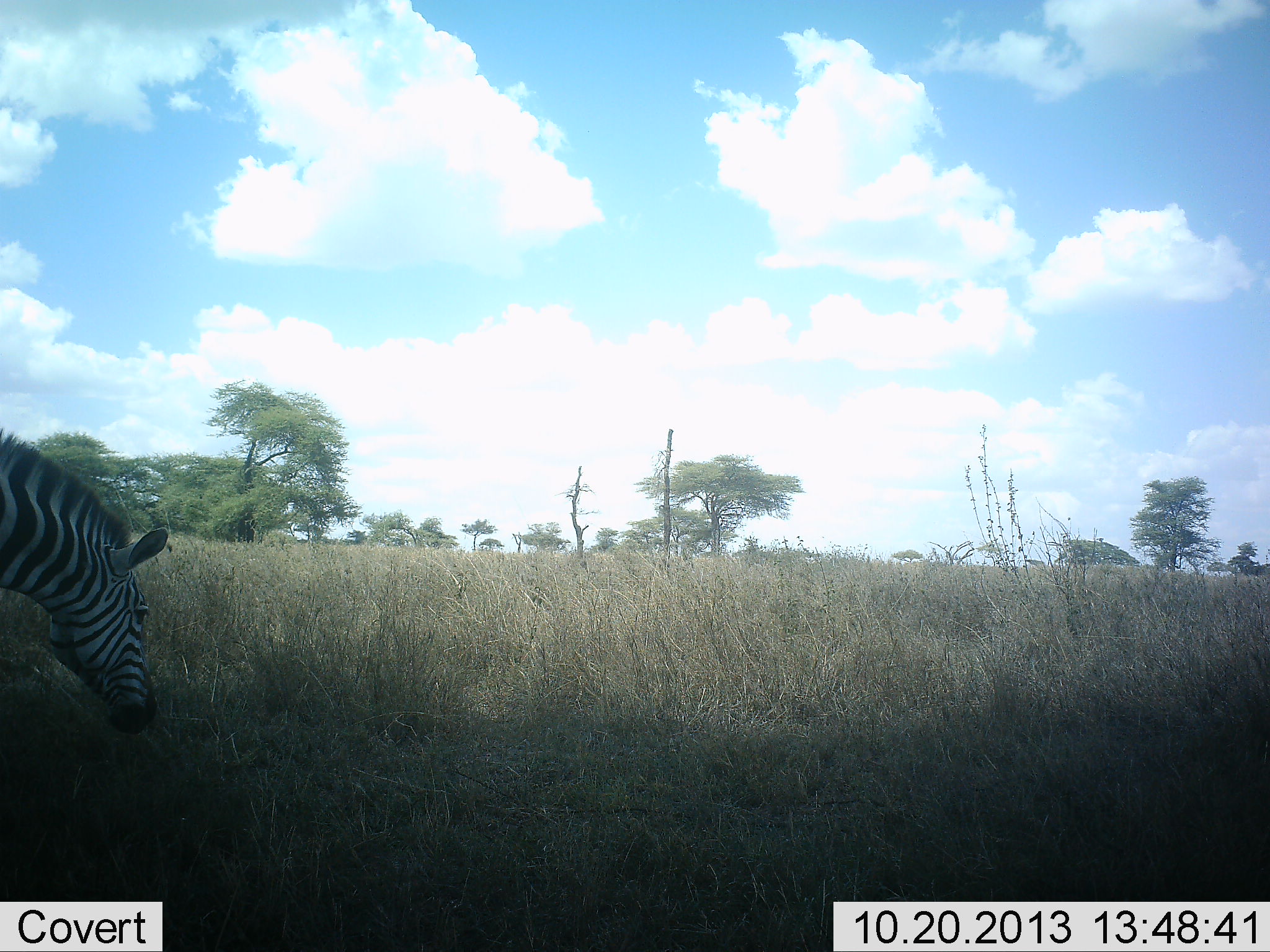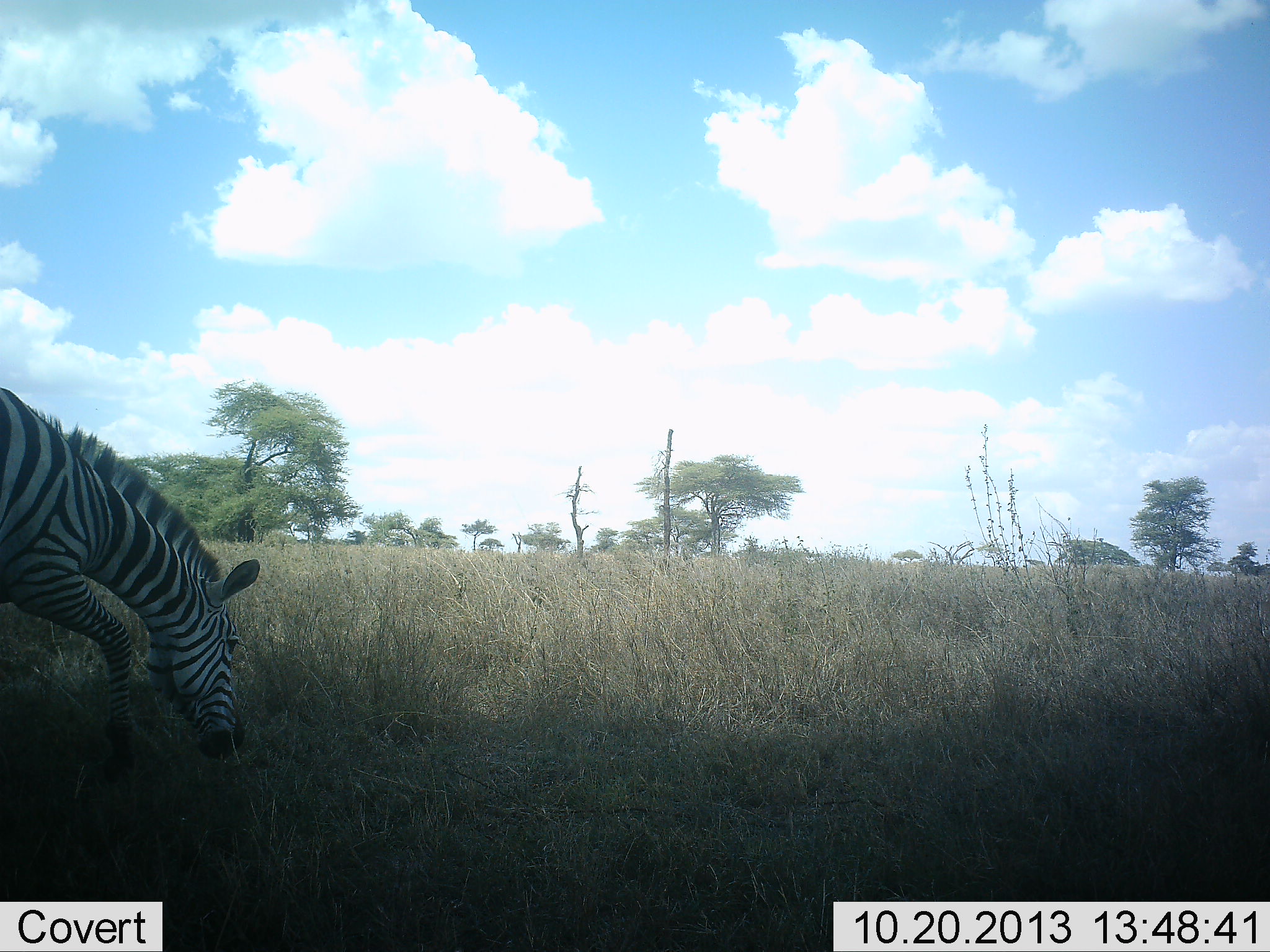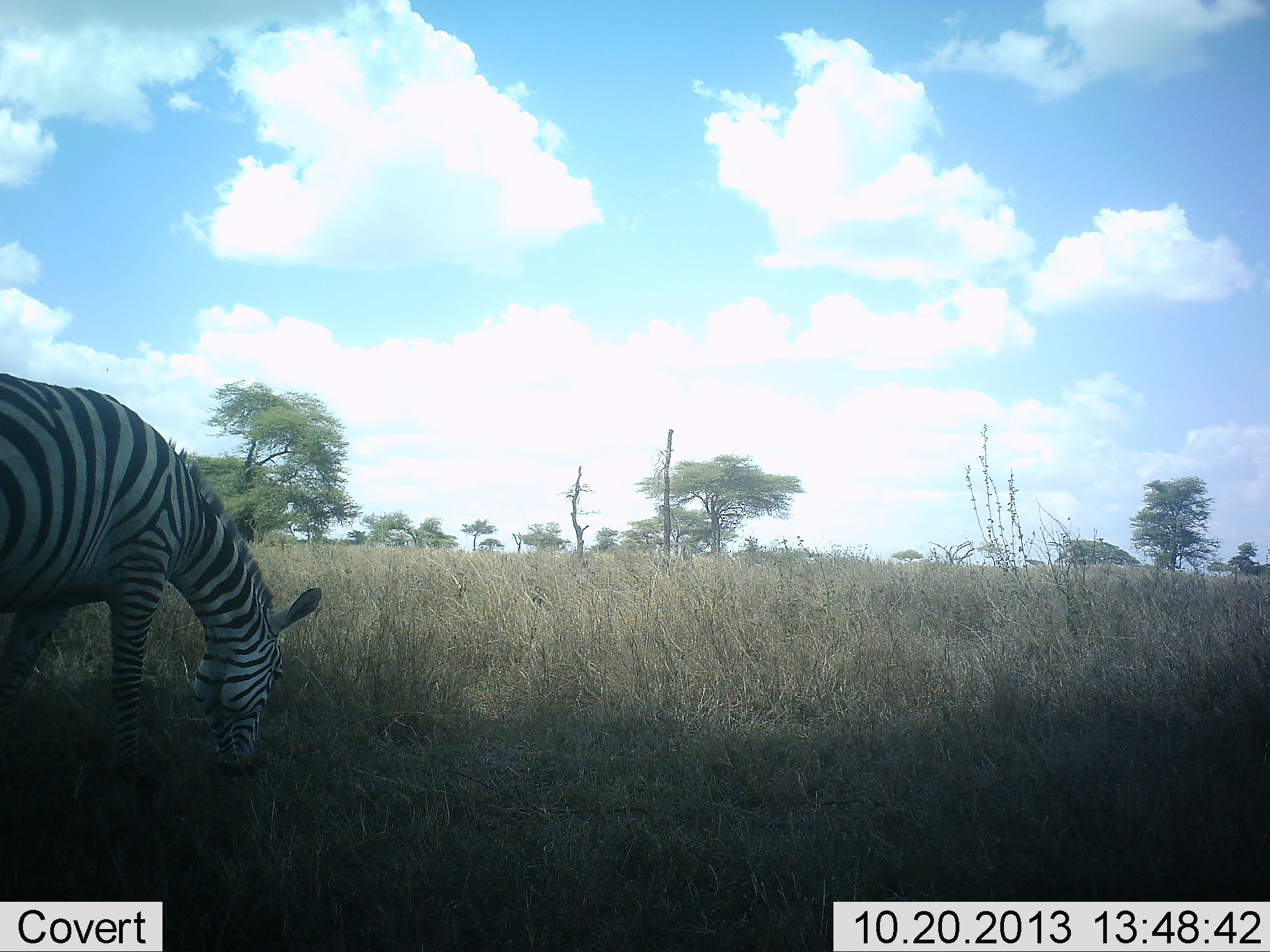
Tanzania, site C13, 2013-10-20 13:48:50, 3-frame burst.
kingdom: Animalia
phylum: Chordata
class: Mammalia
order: Perissodactyla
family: Equidae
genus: Equus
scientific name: Equus quagga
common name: plains zebra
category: zebra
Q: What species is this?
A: Zebra (plains zebra) (Equus quagga).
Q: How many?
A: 1.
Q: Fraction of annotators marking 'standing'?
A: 0%.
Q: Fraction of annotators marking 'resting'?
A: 0%.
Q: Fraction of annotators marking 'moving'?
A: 36%.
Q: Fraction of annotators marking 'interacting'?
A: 0%.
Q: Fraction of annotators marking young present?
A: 0%.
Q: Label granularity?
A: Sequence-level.